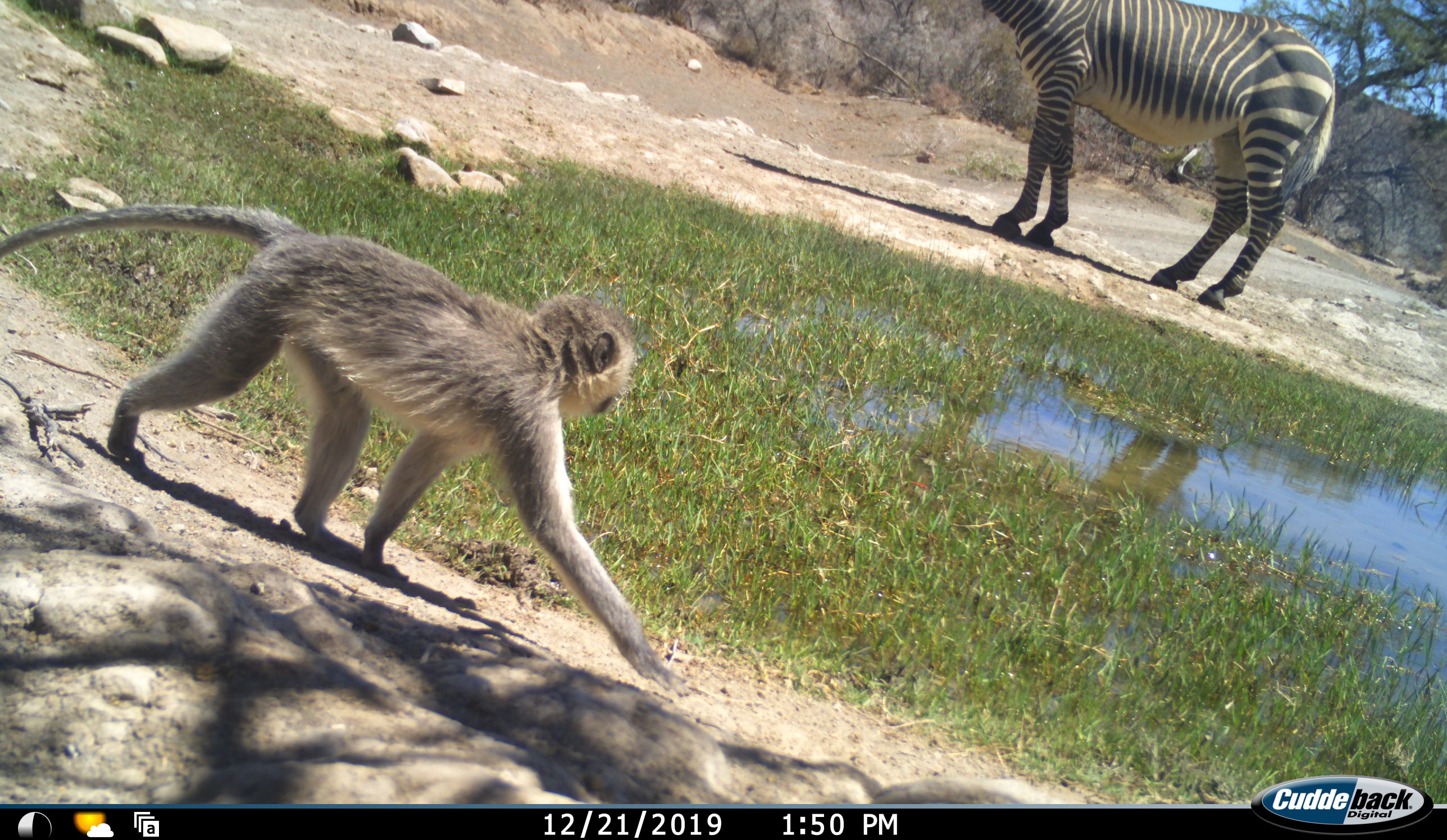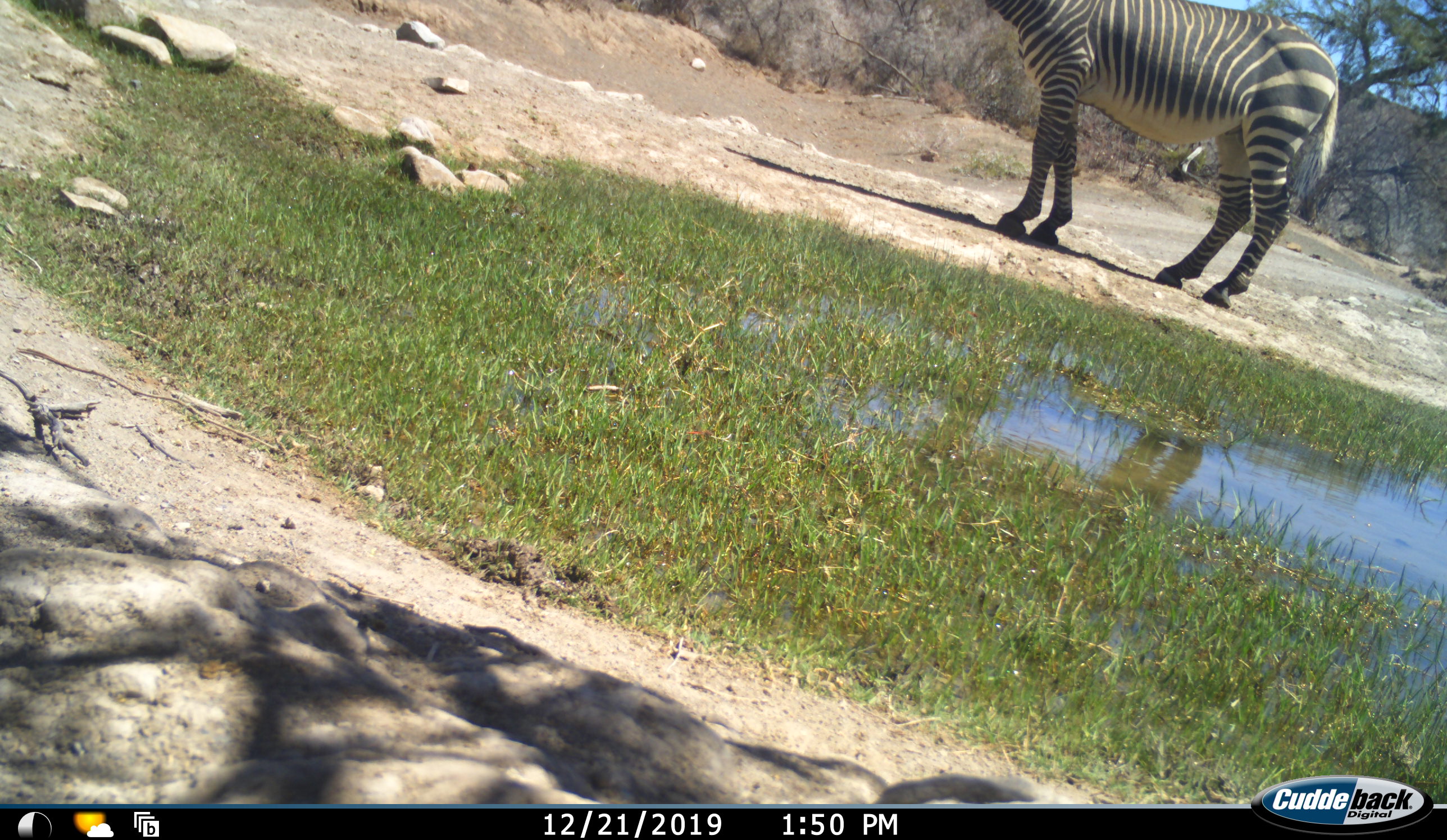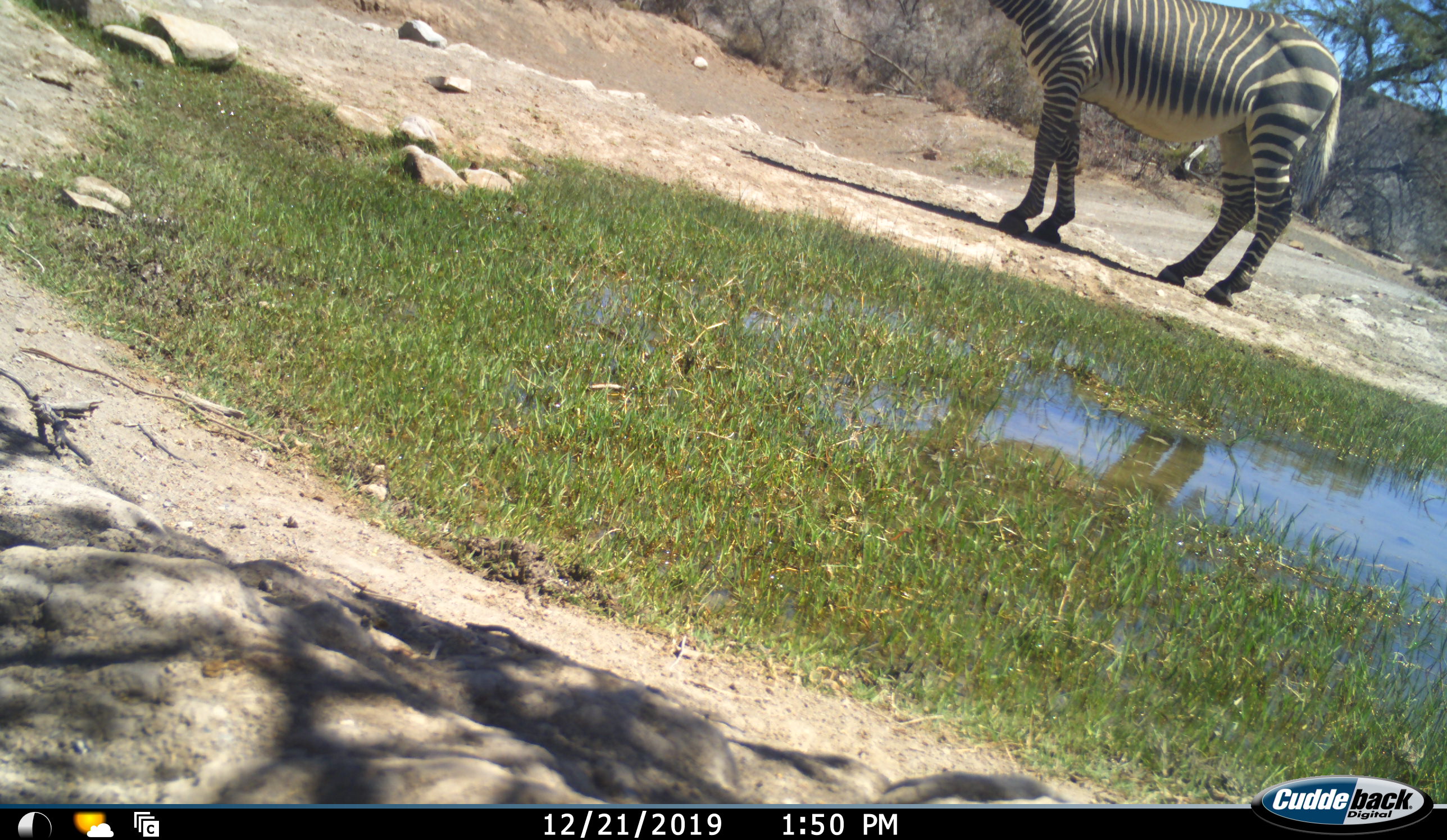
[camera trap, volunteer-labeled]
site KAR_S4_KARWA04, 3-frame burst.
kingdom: Animalia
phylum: Chordata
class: Mammalia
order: Primates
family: Cercopithecidae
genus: Chlorocebus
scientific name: Chlorocebus pygerythrus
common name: vervet monkey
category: monkeyvervet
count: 1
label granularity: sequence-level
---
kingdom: Animalia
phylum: Chordata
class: Mammalia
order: Perissodactyla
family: Equidae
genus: Equus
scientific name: Equus zebra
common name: mountain zebra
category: zebramountain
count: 1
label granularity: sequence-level